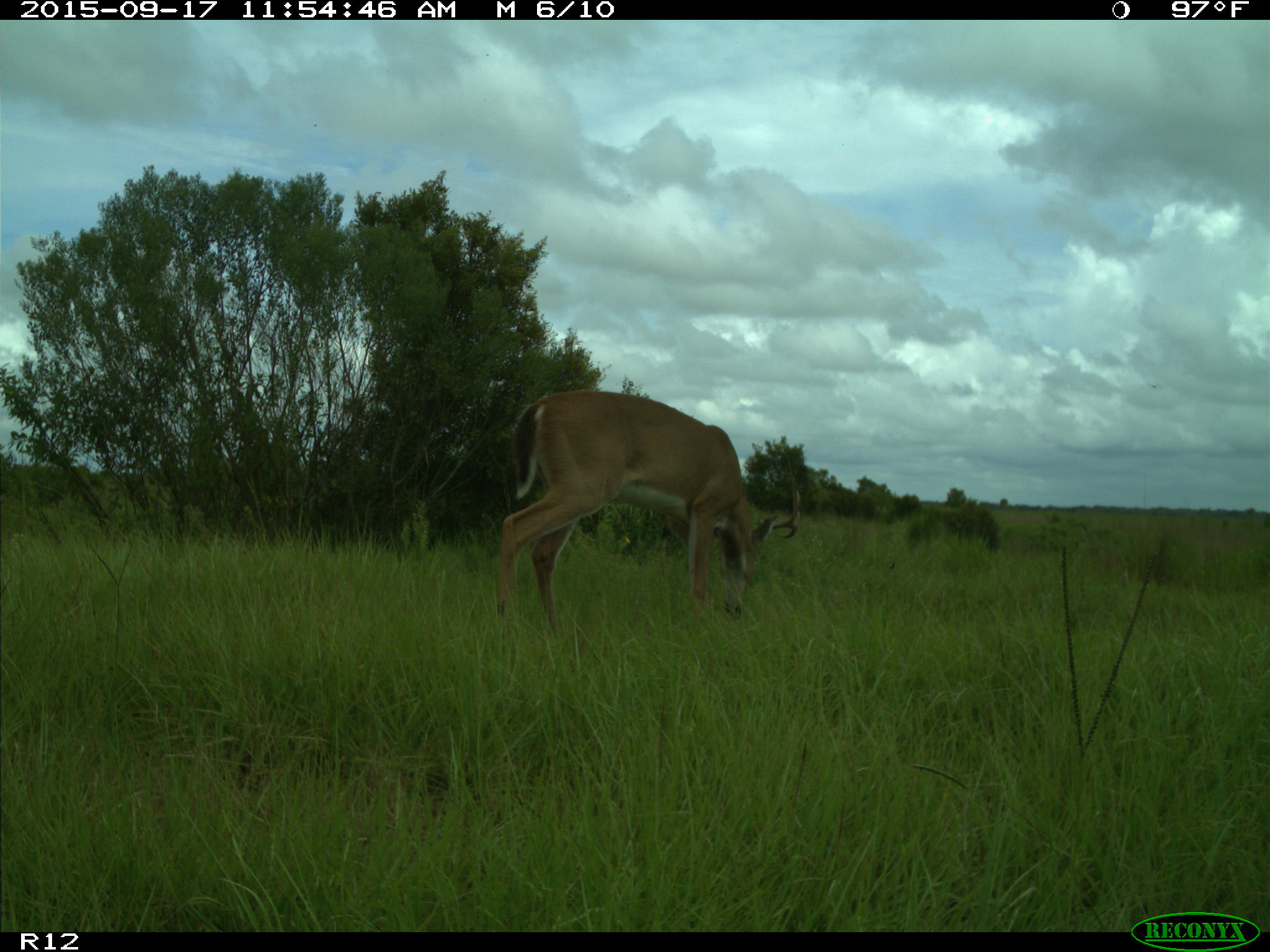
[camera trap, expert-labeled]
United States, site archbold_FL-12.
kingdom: Animalia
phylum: Chordata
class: Mammalia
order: Artiodactyla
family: Cervidae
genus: Odocoileus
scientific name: Odocoileus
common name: deer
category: unidentified deer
Unidentified deer (deer) (Odocoileus).